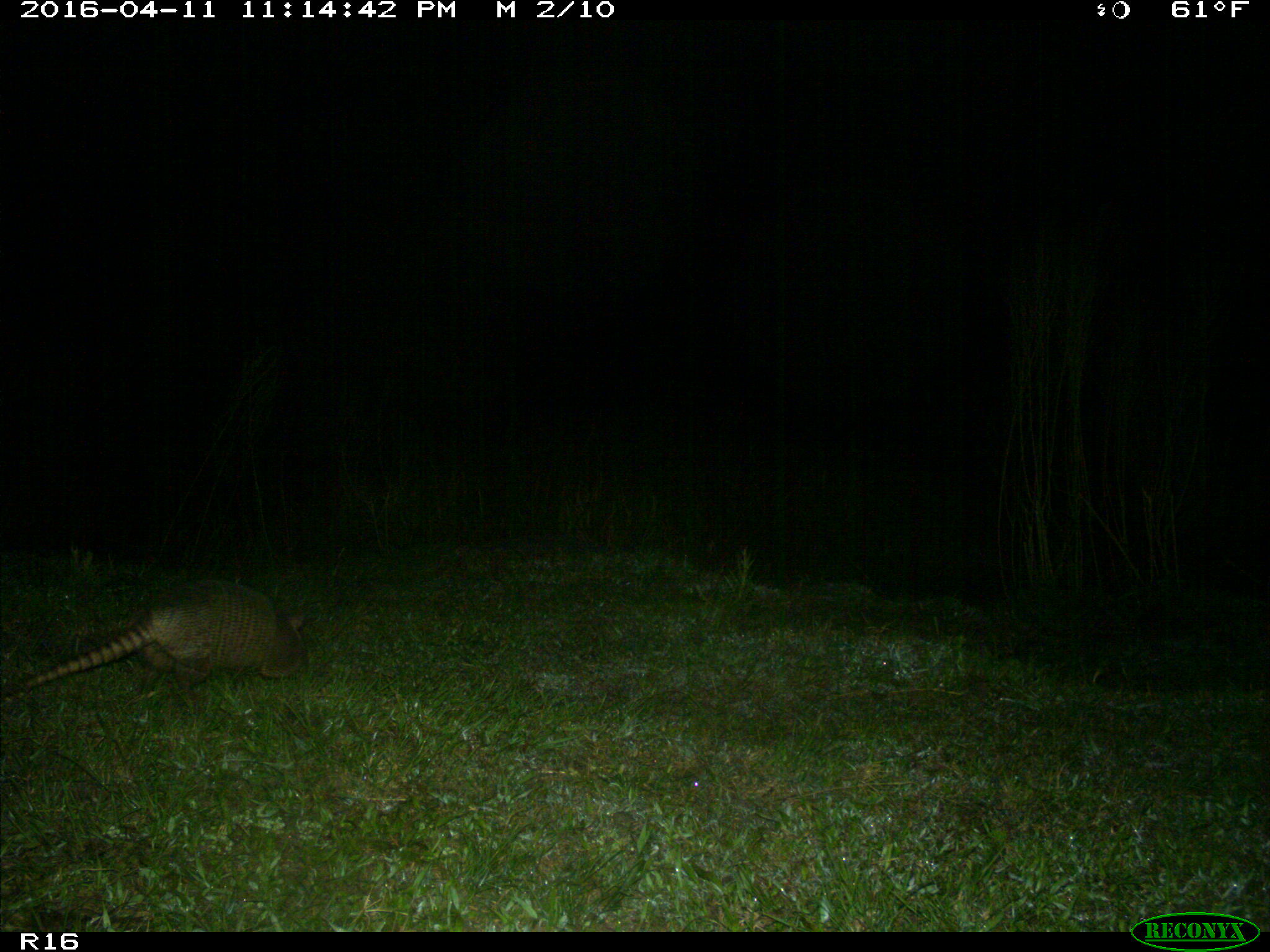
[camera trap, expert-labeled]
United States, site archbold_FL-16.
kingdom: Animalia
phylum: Chordata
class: Mammalia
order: Cingulata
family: Dasypodidae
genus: Dasypus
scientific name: Dasypus novemcinctus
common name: nine-banded armadillo